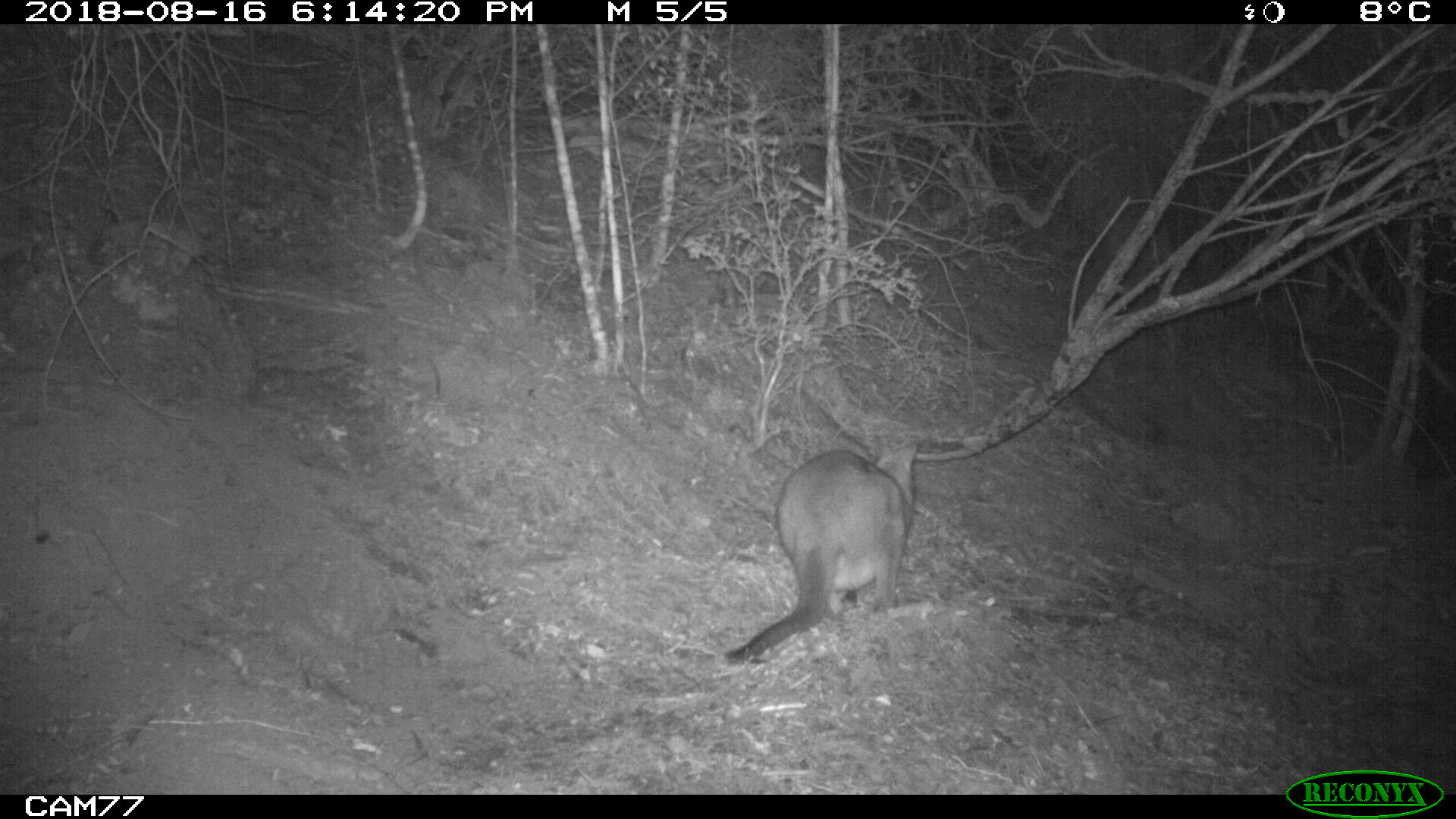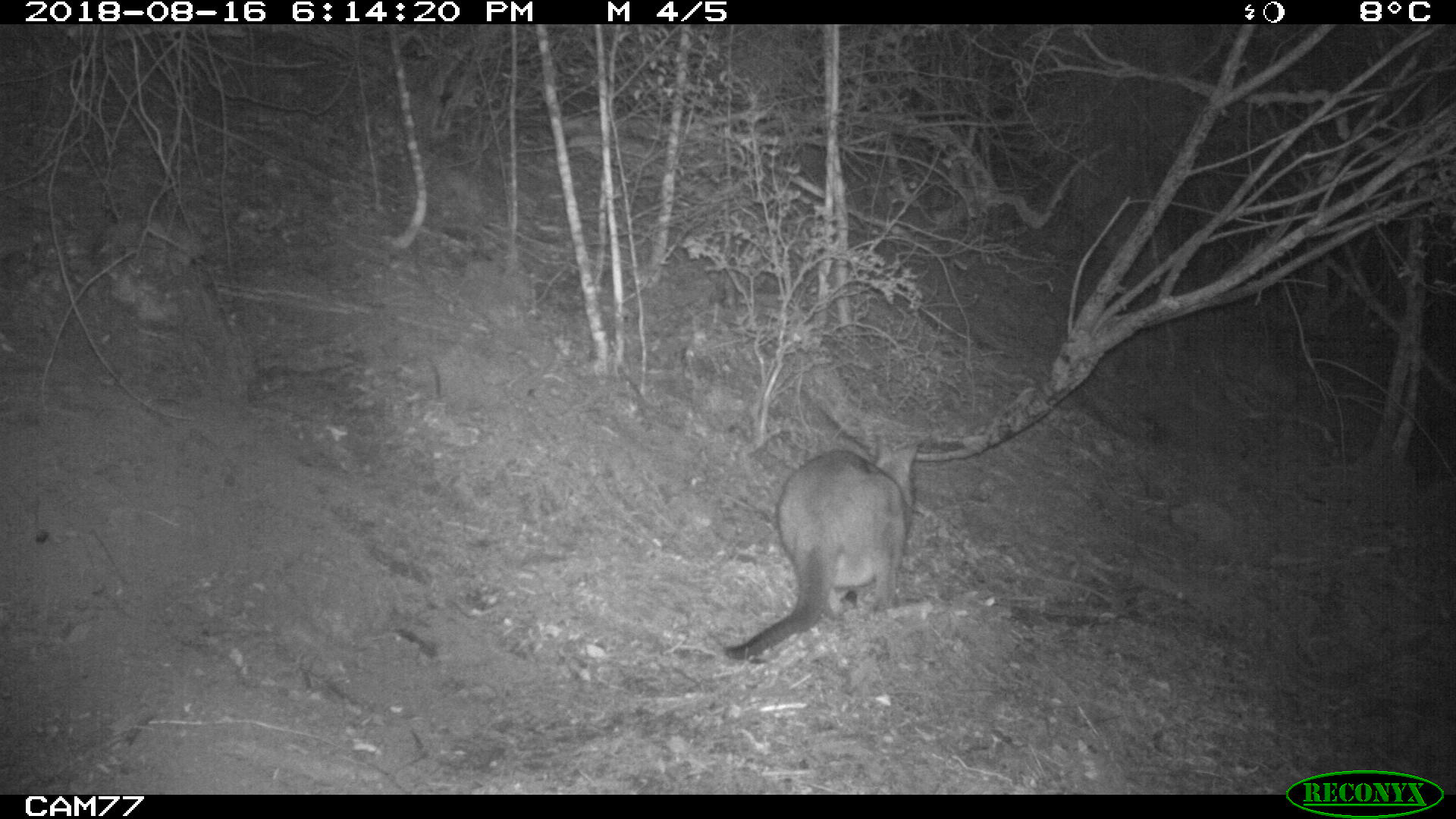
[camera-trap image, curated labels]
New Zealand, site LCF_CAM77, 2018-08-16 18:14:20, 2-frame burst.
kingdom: Animalia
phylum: Chordata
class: Mammalia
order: Diprotodontia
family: Macropodidae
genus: Notamacropus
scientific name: Notamacropus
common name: wallaby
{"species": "wallaby (Notamacropus)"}